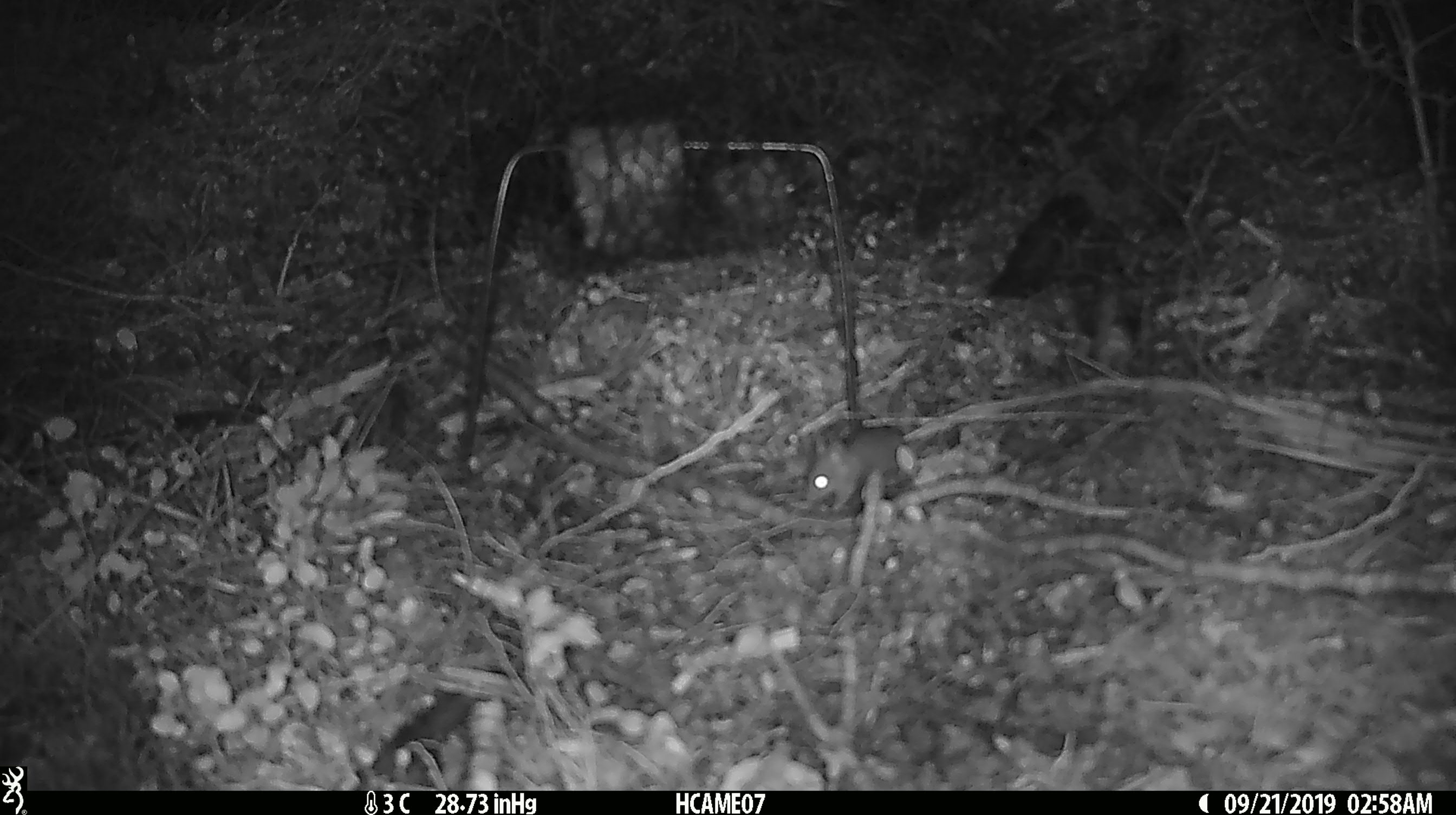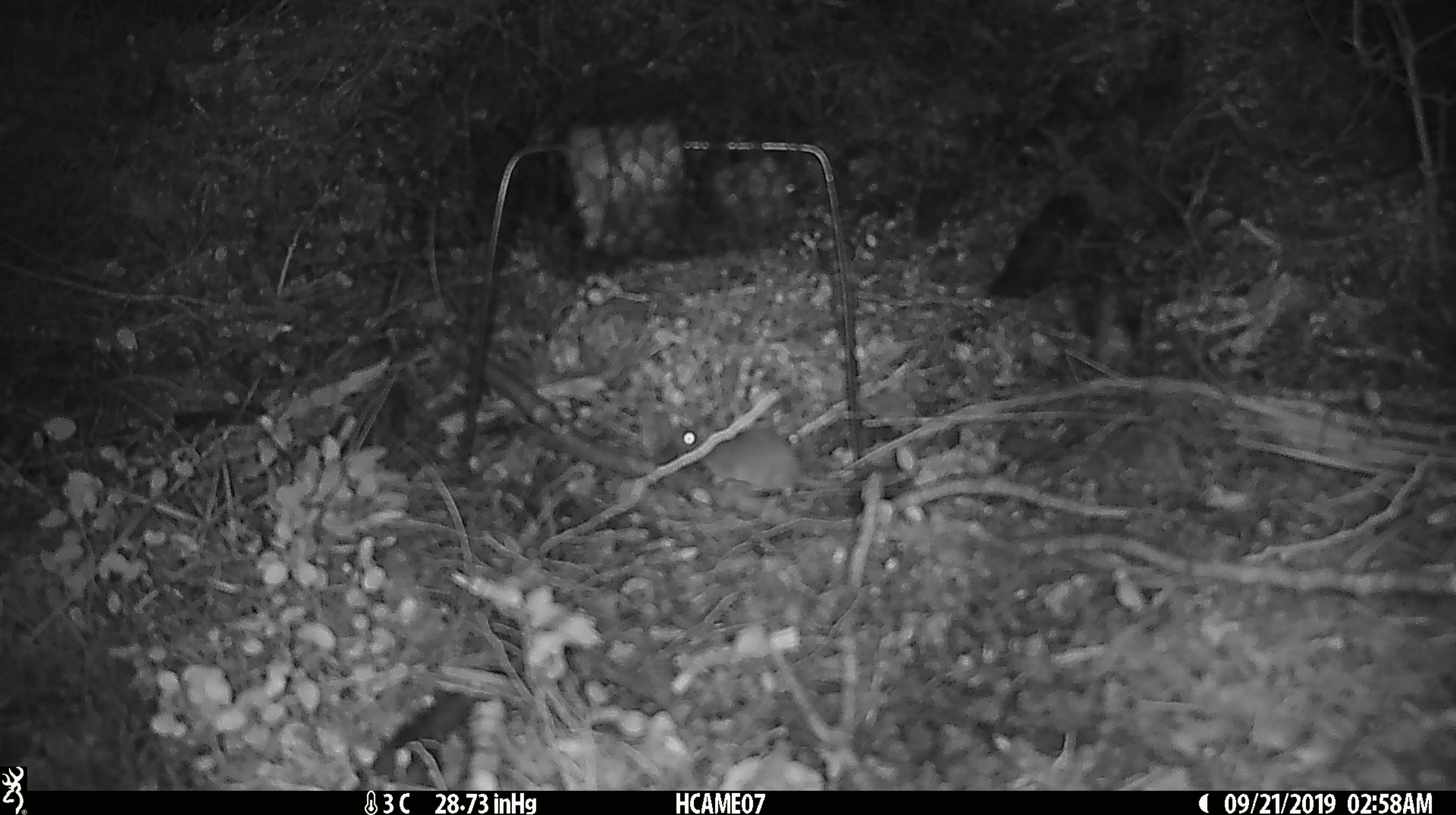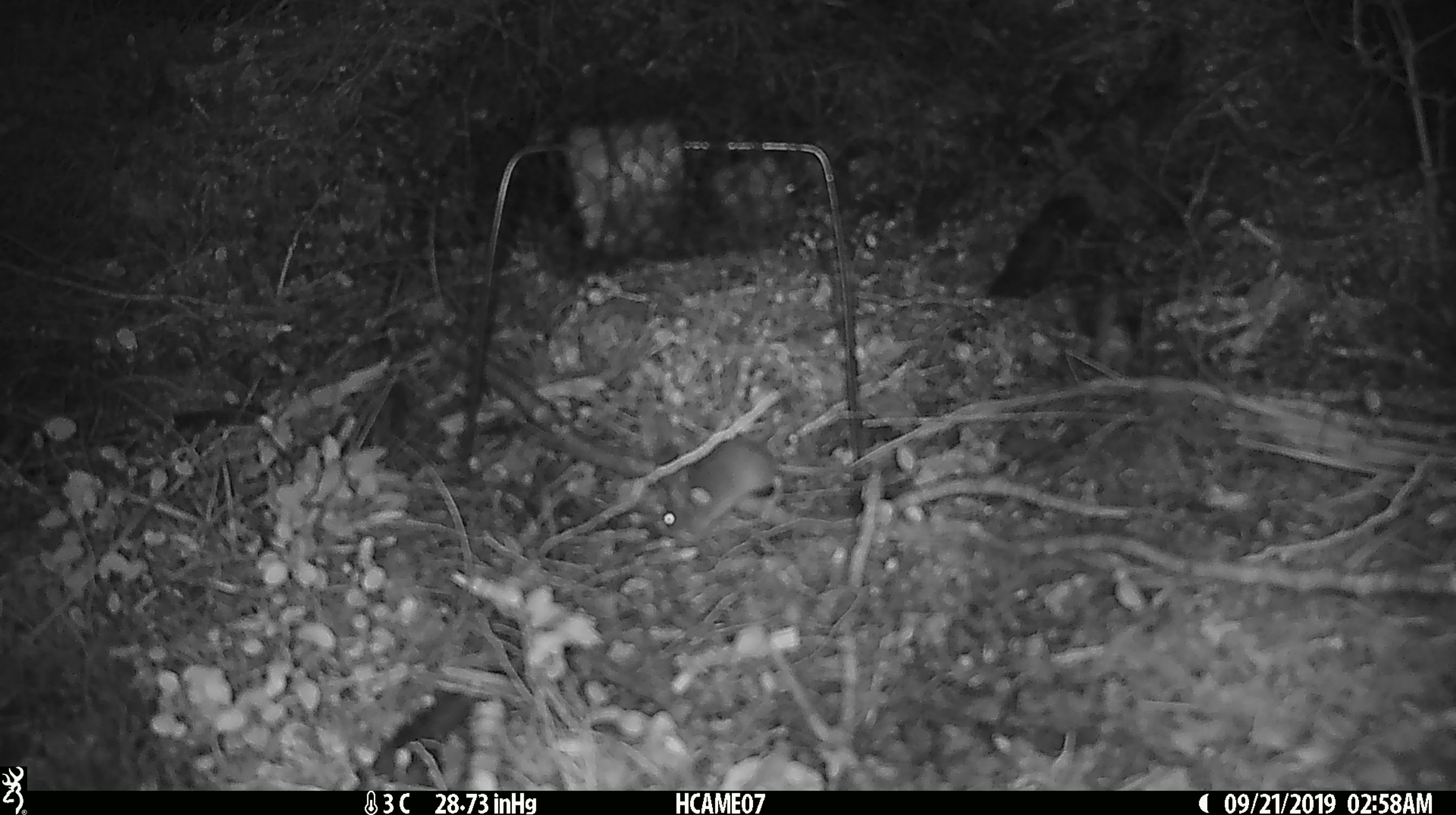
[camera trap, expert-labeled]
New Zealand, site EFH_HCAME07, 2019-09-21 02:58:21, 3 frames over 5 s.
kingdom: Animalia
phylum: Chordata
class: Mammalia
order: Rodentia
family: Muridae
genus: Mus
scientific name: Mus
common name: mouse